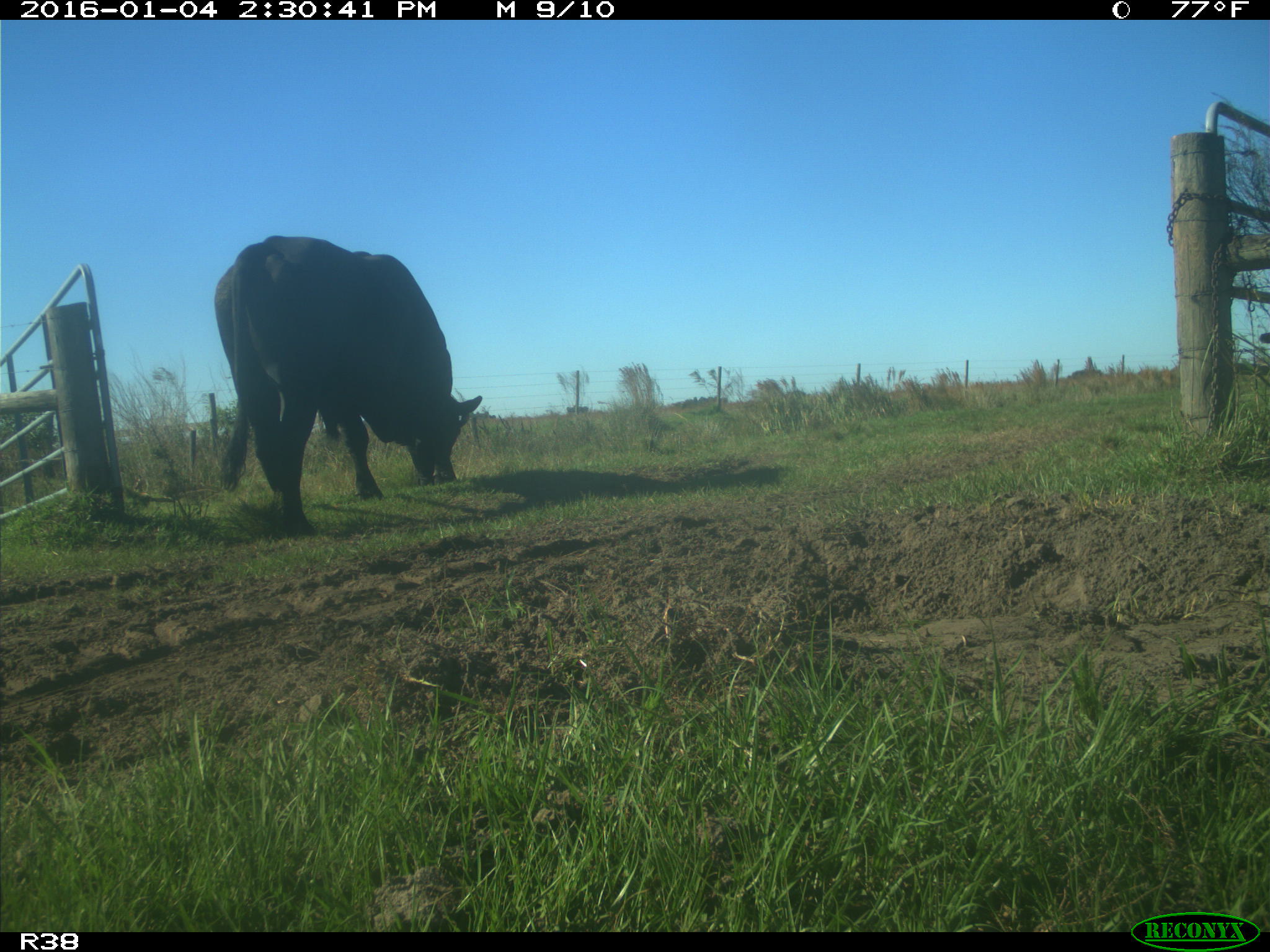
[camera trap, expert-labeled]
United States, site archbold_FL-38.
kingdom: Animalia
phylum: Chordata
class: Mammalia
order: Artiodactyla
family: Bovidae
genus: Bos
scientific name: Bos taurus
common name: domestic cow